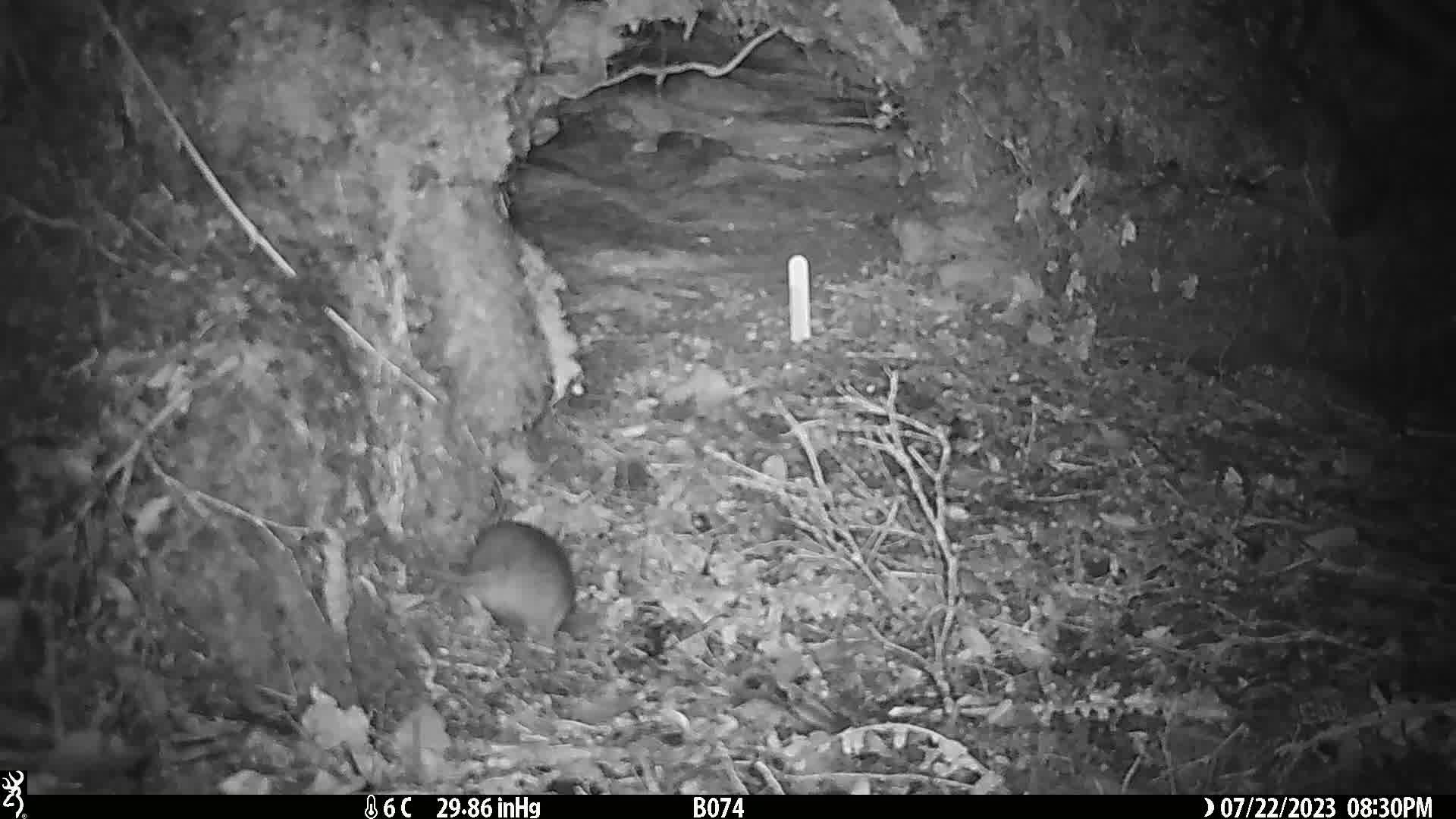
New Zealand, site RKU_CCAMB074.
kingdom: Animalia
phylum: Chordata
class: Mammalia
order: Rodentia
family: Muridae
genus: Rattus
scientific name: Rattus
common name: rat